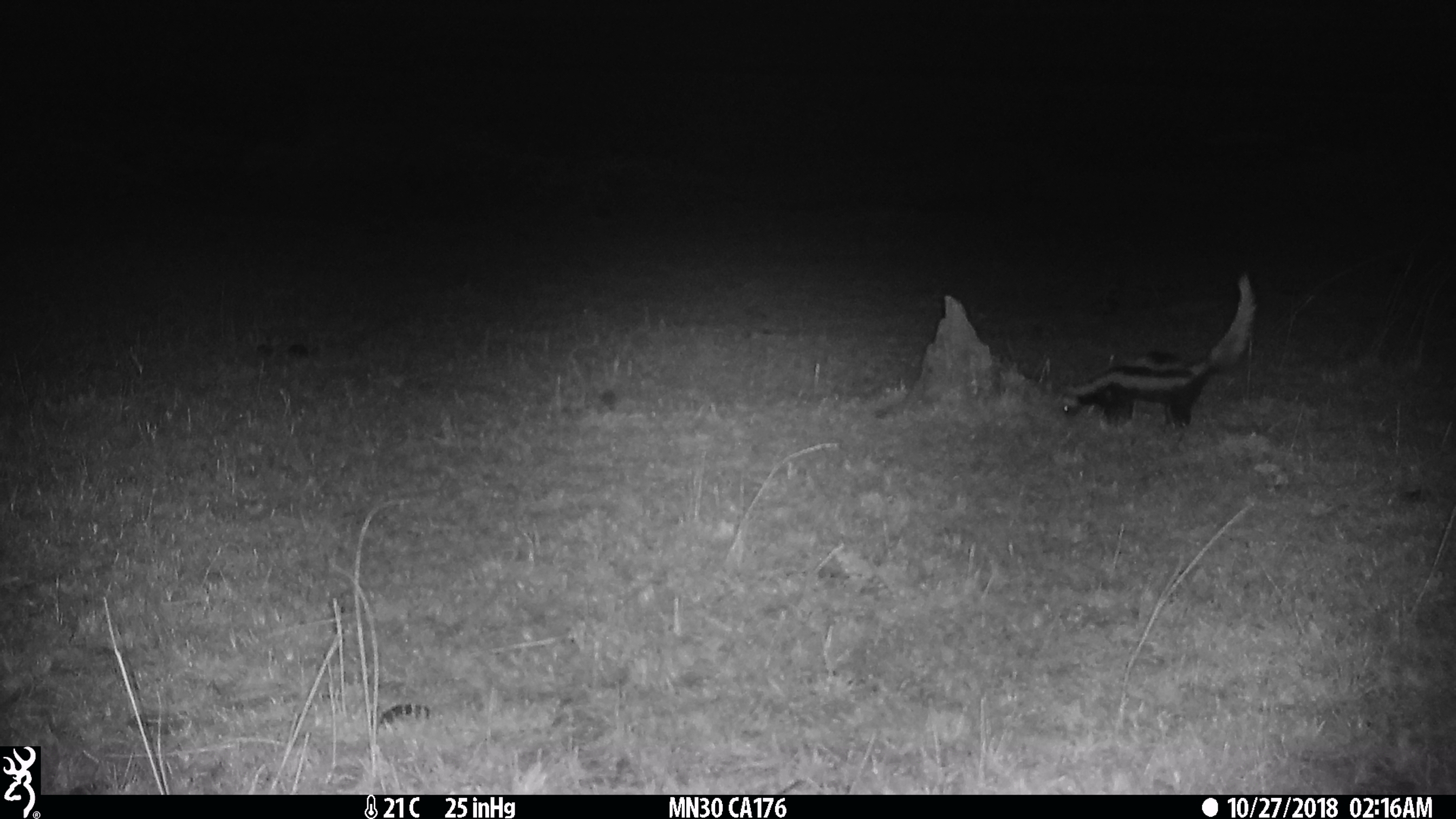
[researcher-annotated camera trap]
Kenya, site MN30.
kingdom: Animalia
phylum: Chordata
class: Mammalia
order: Carnivora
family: Mustelidae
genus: Ictonyx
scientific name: Ictonyx striatus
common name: zorilla